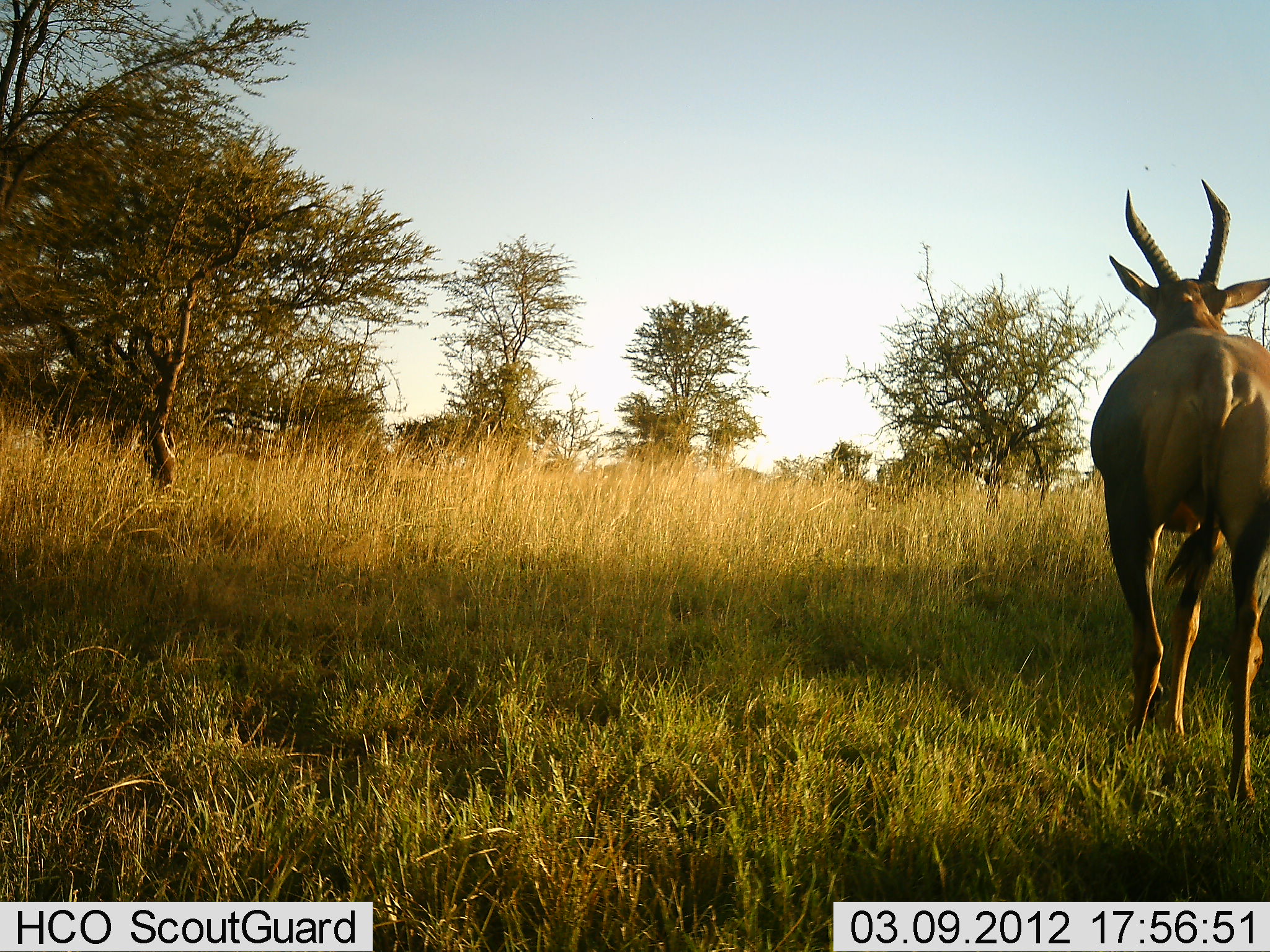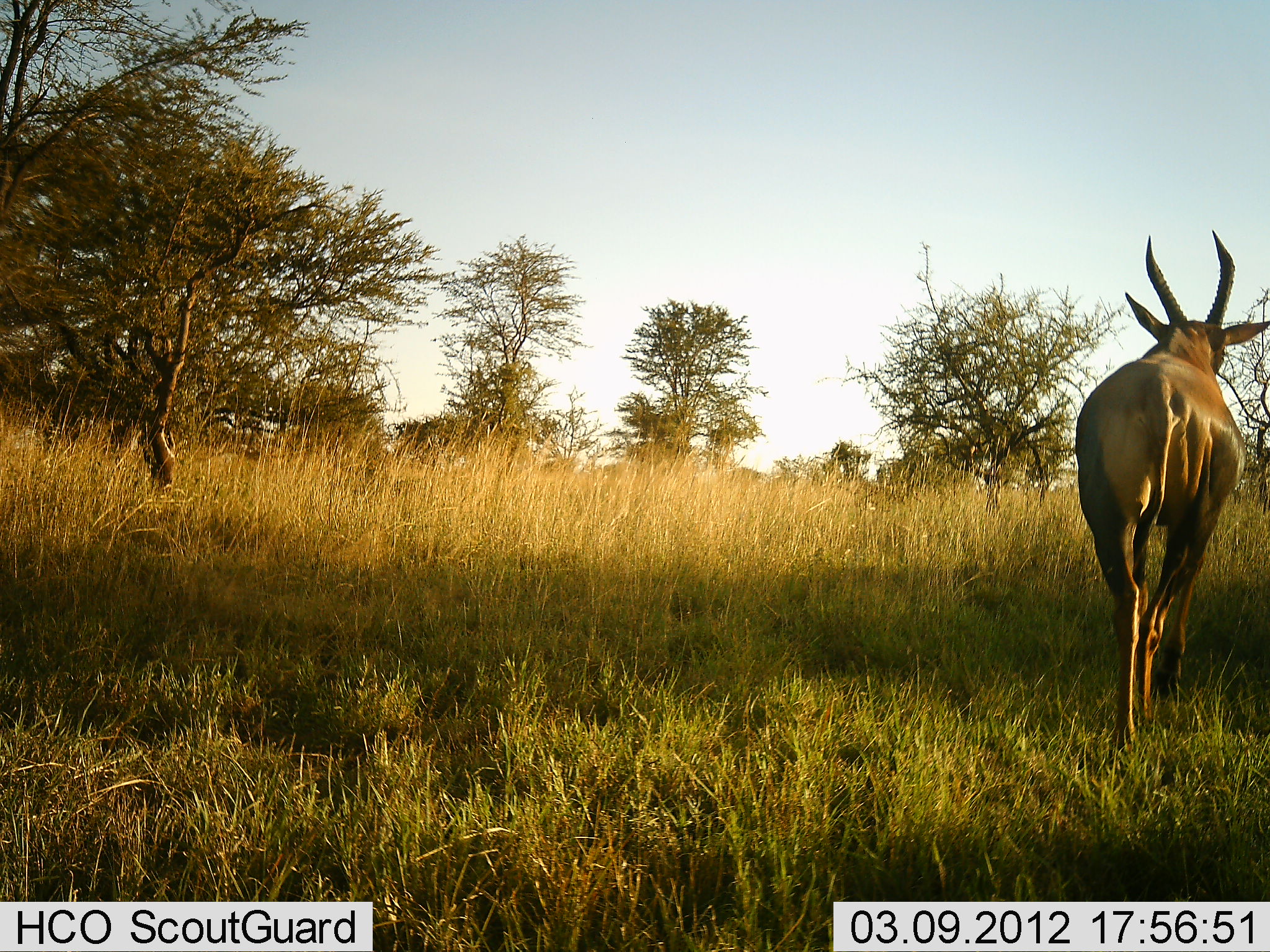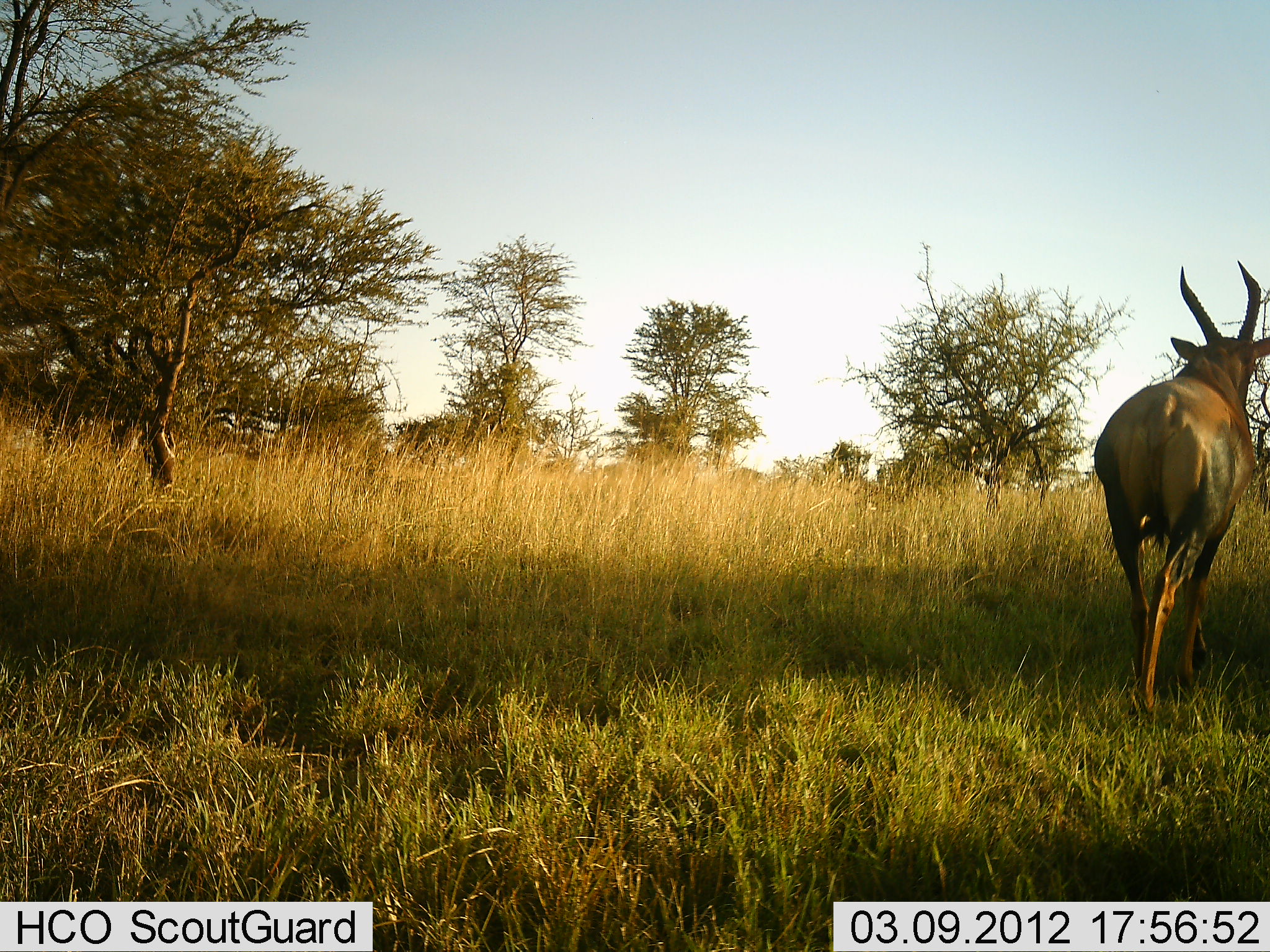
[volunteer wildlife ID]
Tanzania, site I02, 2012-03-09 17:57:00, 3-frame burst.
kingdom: Animalia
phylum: Chordata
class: Mammalia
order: Artiodactyla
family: Bovidae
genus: Damaliscus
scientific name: Damaliscus lunatus jimela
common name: topi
Topi (Damaliscus lunatus jimela), count 1. Behavior (volunteer vote fractions): standing 0%, resting 0%, moving 100%, interacting 0%. Young present (vote fraction): 0%. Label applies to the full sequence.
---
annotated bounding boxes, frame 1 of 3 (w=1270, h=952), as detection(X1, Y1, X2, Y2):
animal: detection(1085, 180, 1270, 813)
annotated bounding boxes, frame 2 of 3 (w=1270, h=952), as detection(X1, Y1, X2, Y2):
animal: detection(1073, 231, 1270, 755)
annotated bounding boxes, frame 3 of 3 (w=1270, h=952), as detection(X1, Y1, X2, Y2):
animal: detection(1090, 259, 1270, 729)